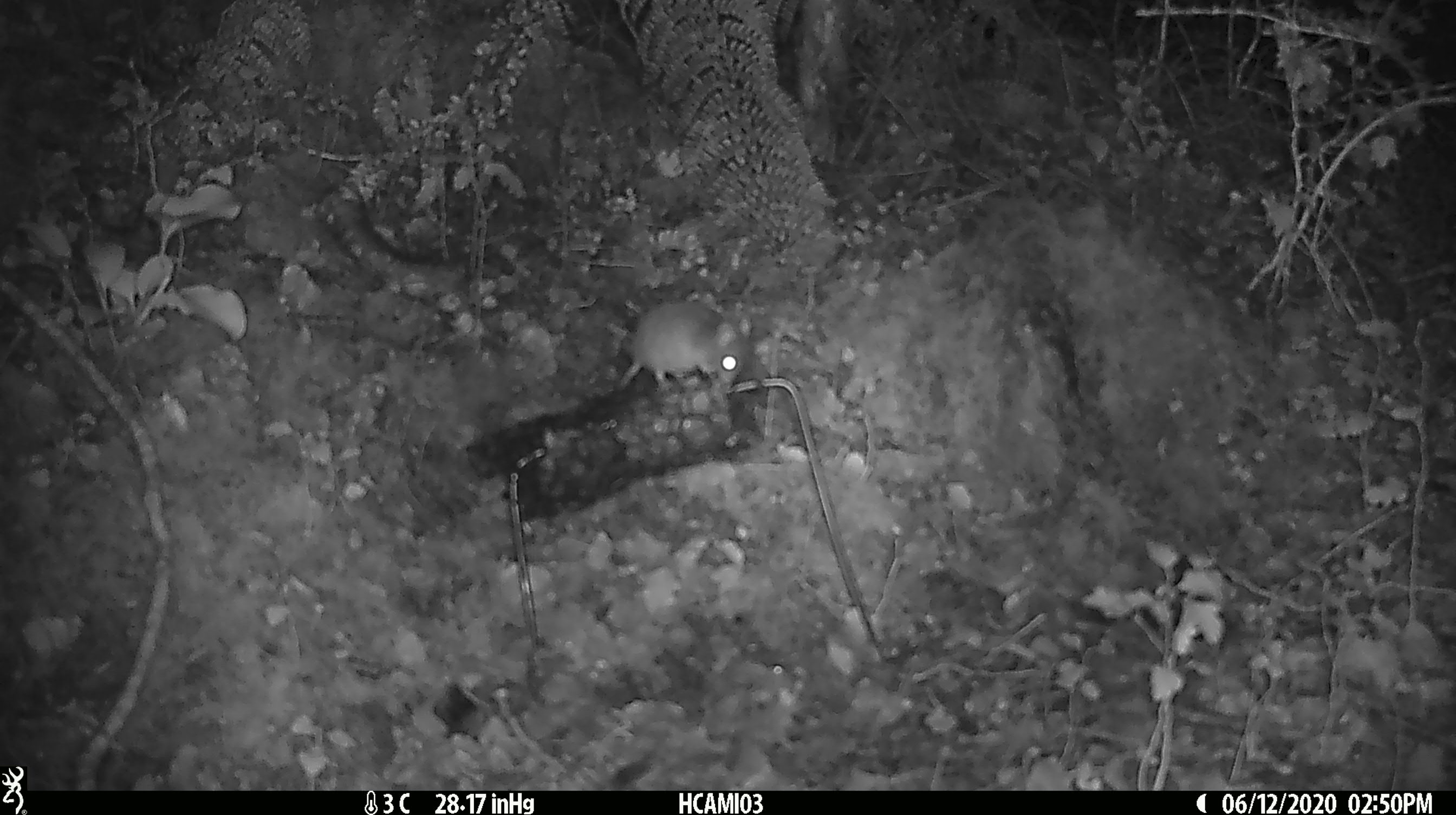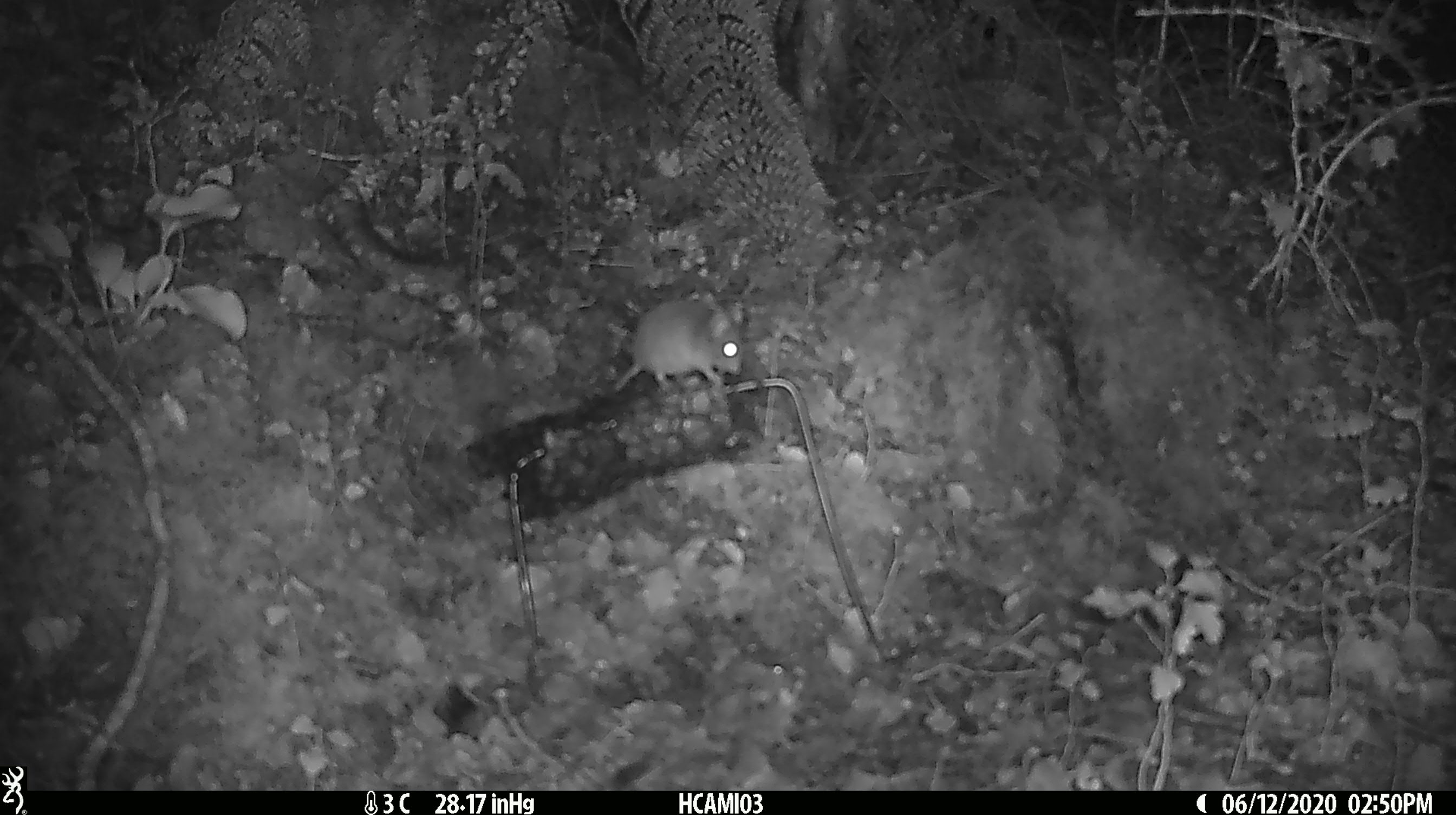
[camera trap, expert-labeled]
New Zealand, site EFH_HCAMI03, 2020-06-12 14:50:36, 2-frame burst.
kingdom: Animalia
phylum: Chordata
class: Mammalia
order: Rodentia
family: Muridae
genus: Mus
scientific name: Mus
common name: mouse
Mouse (Mus).